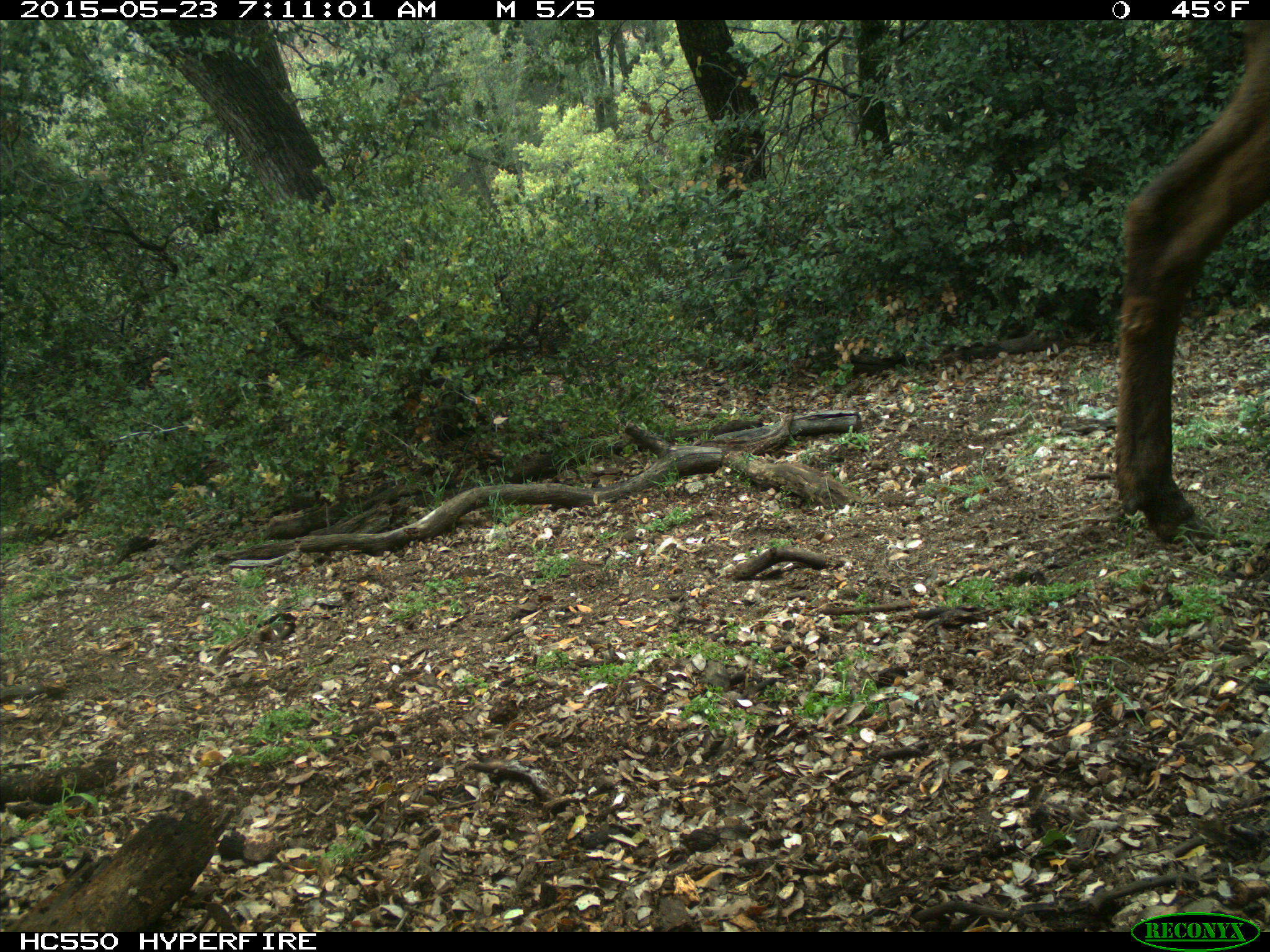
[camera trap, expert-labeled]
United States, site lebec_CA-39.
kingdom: Animalia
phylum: Chordata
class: Mammalia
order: Artiodactyla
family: Cervidae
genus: Cervus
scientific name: Cervus canadensis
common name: elk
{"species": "Cervus canadensis (elk)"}